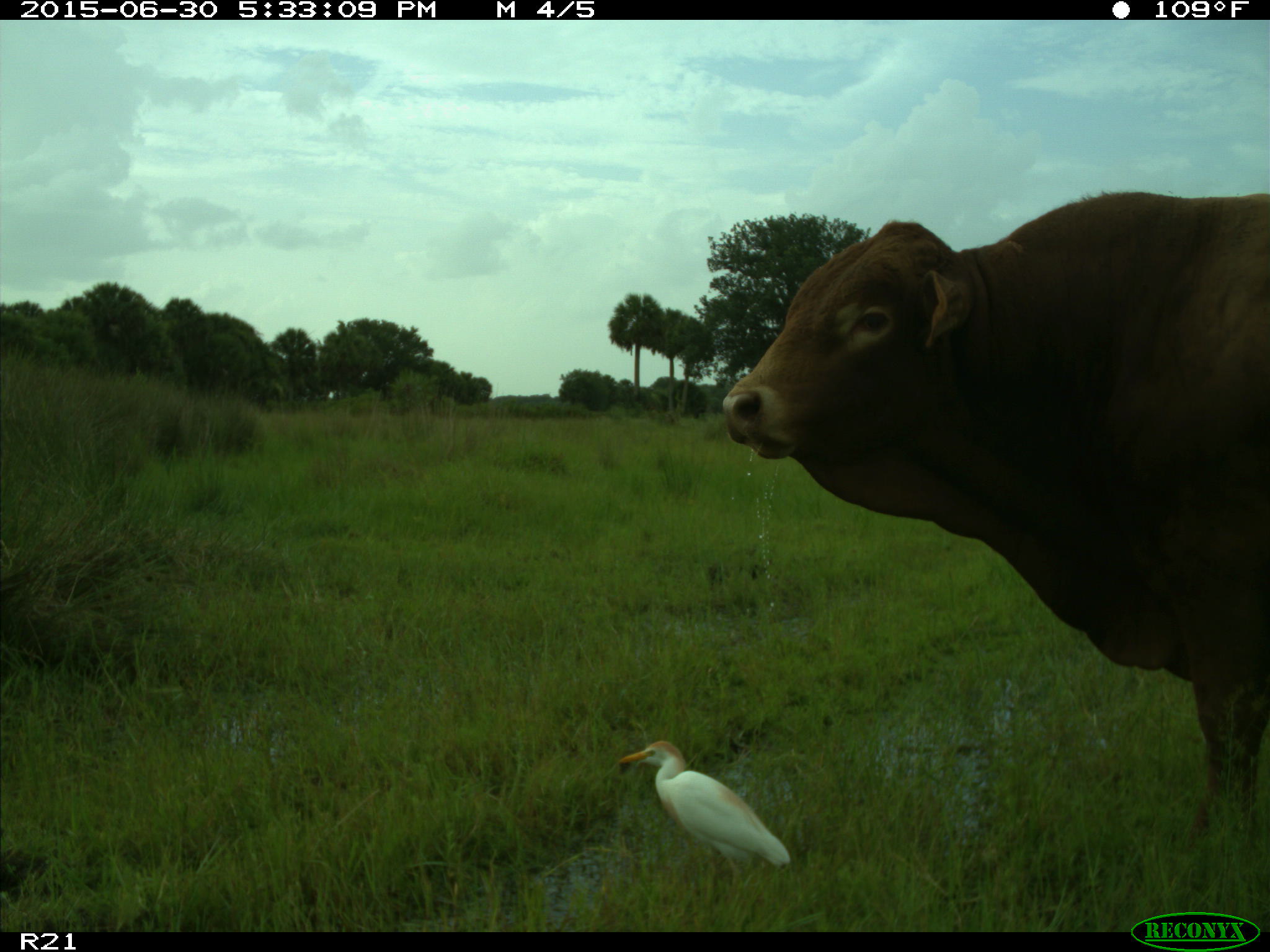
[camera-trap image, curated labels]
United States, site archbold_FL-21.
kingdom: Animalia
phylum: Chordata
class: Mammalia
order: Artiodactyla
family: Bovidae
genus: Bos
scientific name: Bos taurus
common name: domestic cow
Bos taurus (domestic cow).